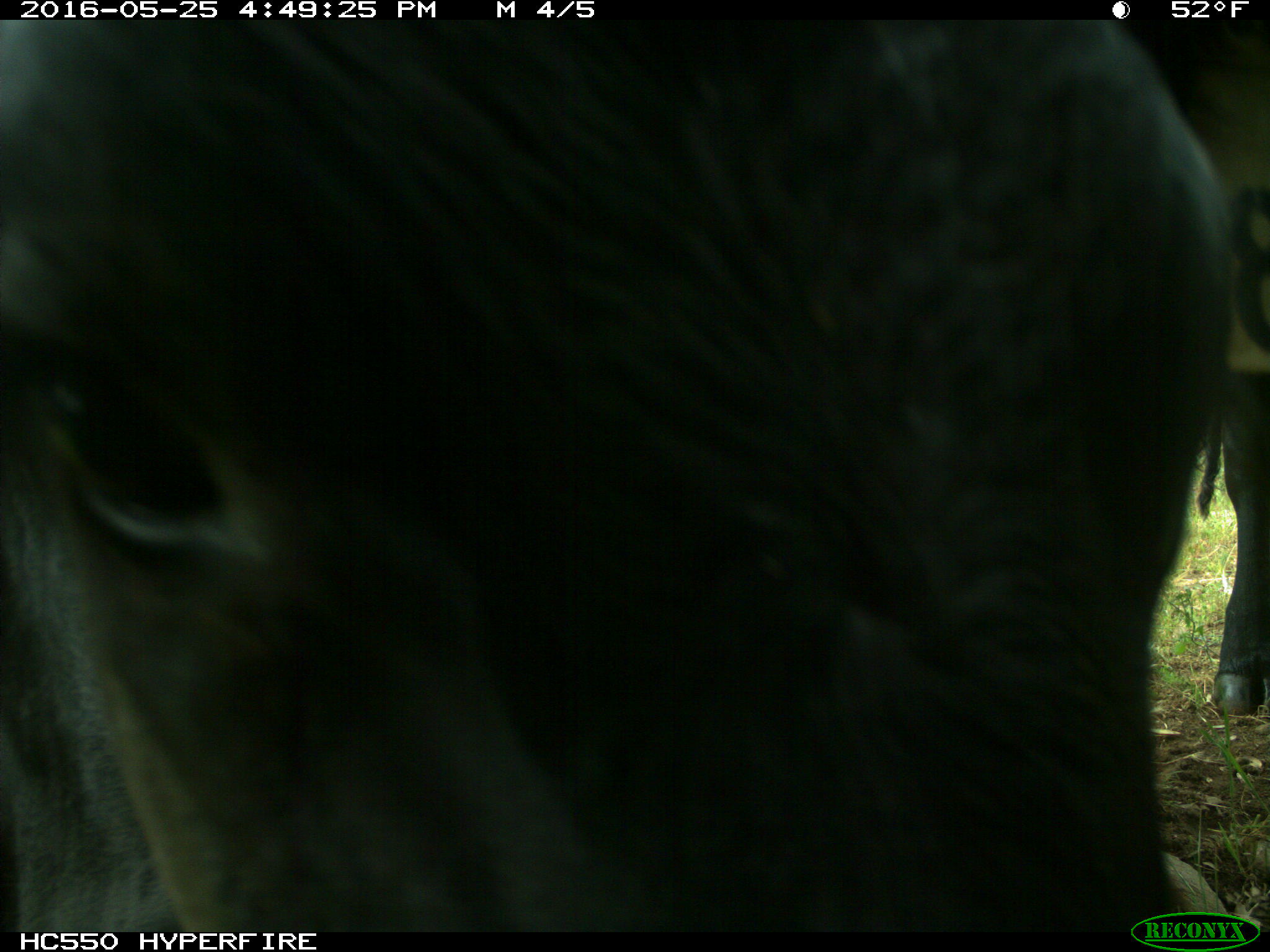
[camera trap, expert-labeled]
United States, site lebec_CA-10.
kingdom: Animalia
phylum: Chordata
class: Mammalia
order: Artiodactyla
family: Bovidae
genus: Bos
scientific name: Bos taurus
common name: domestic cow